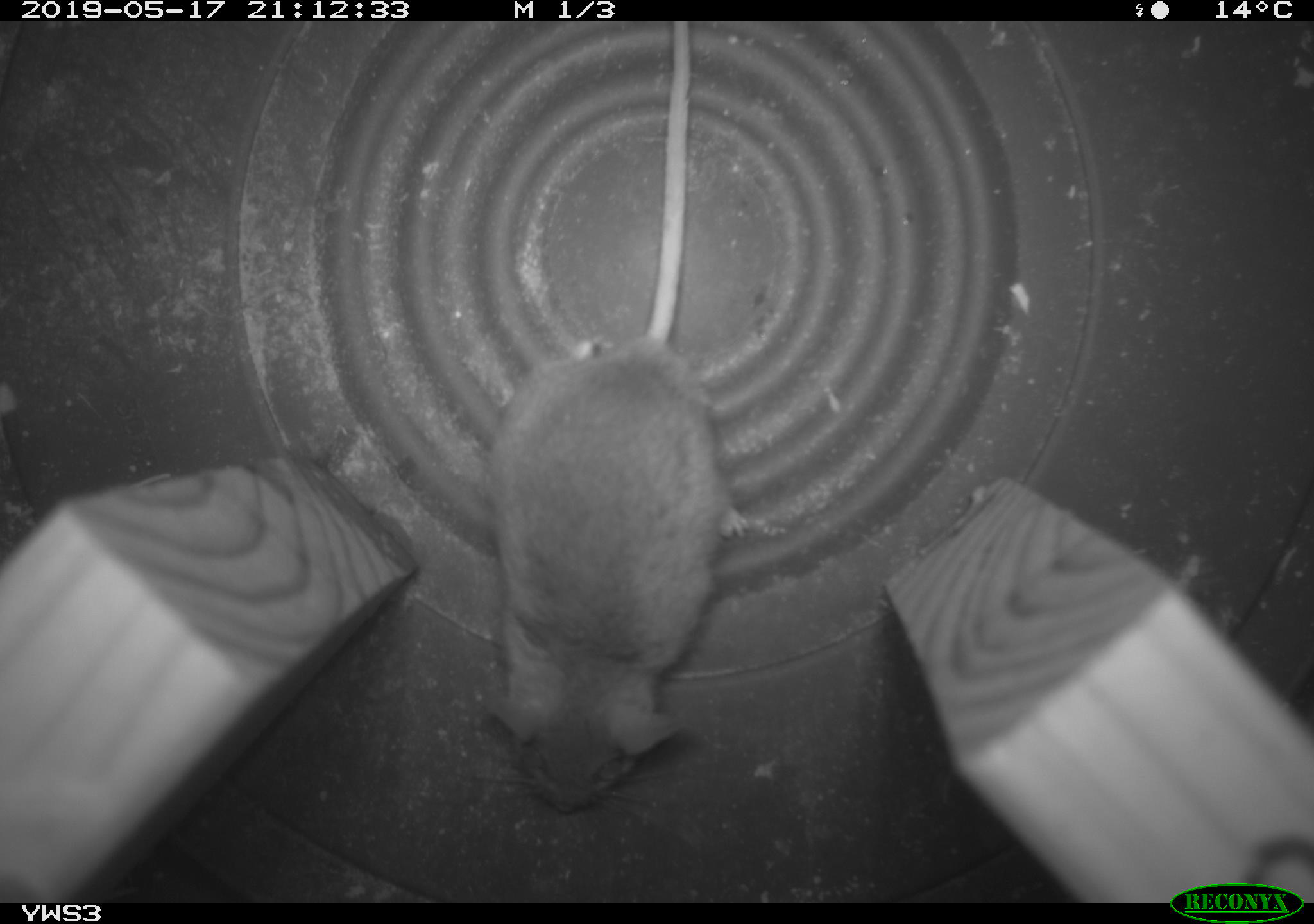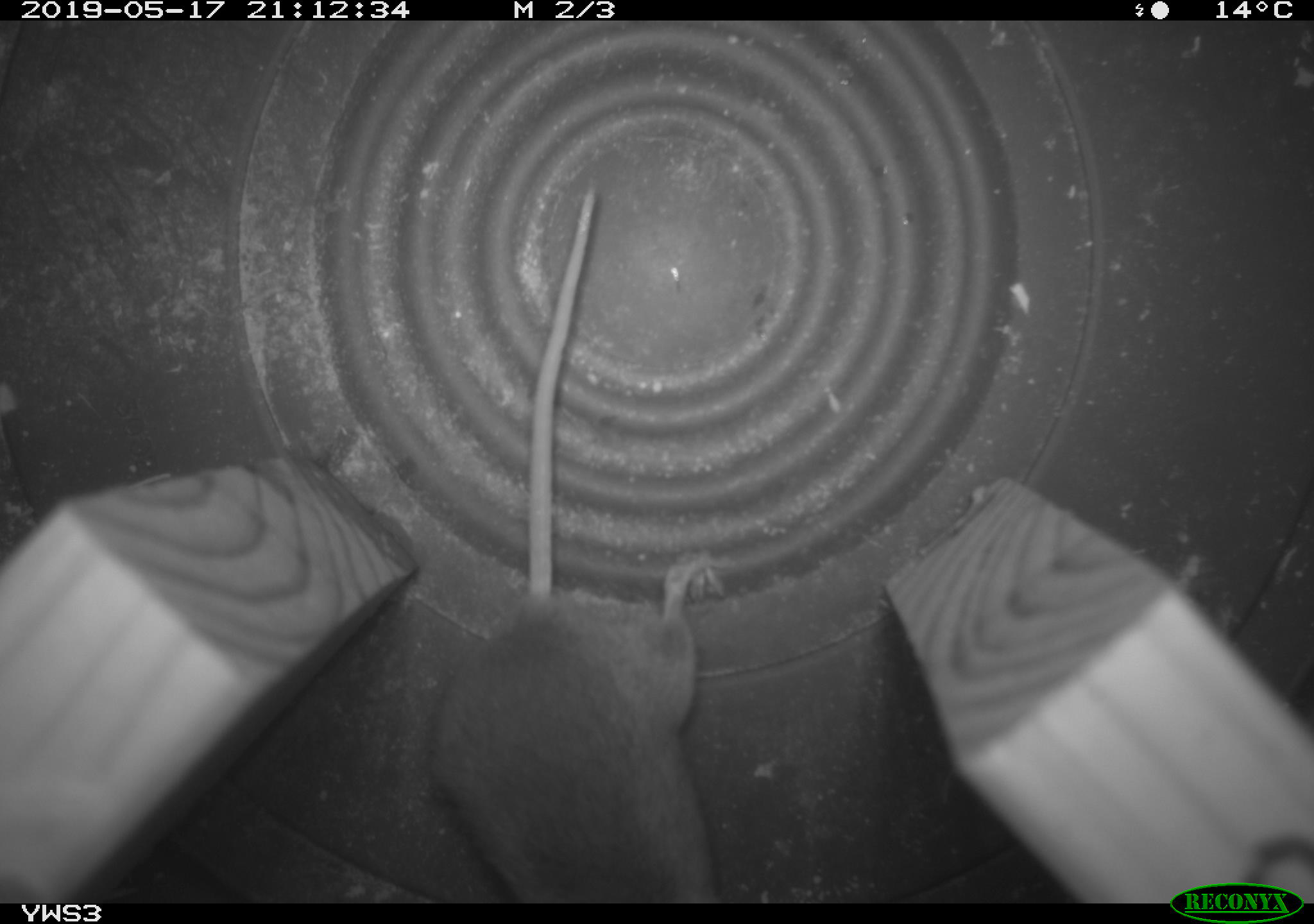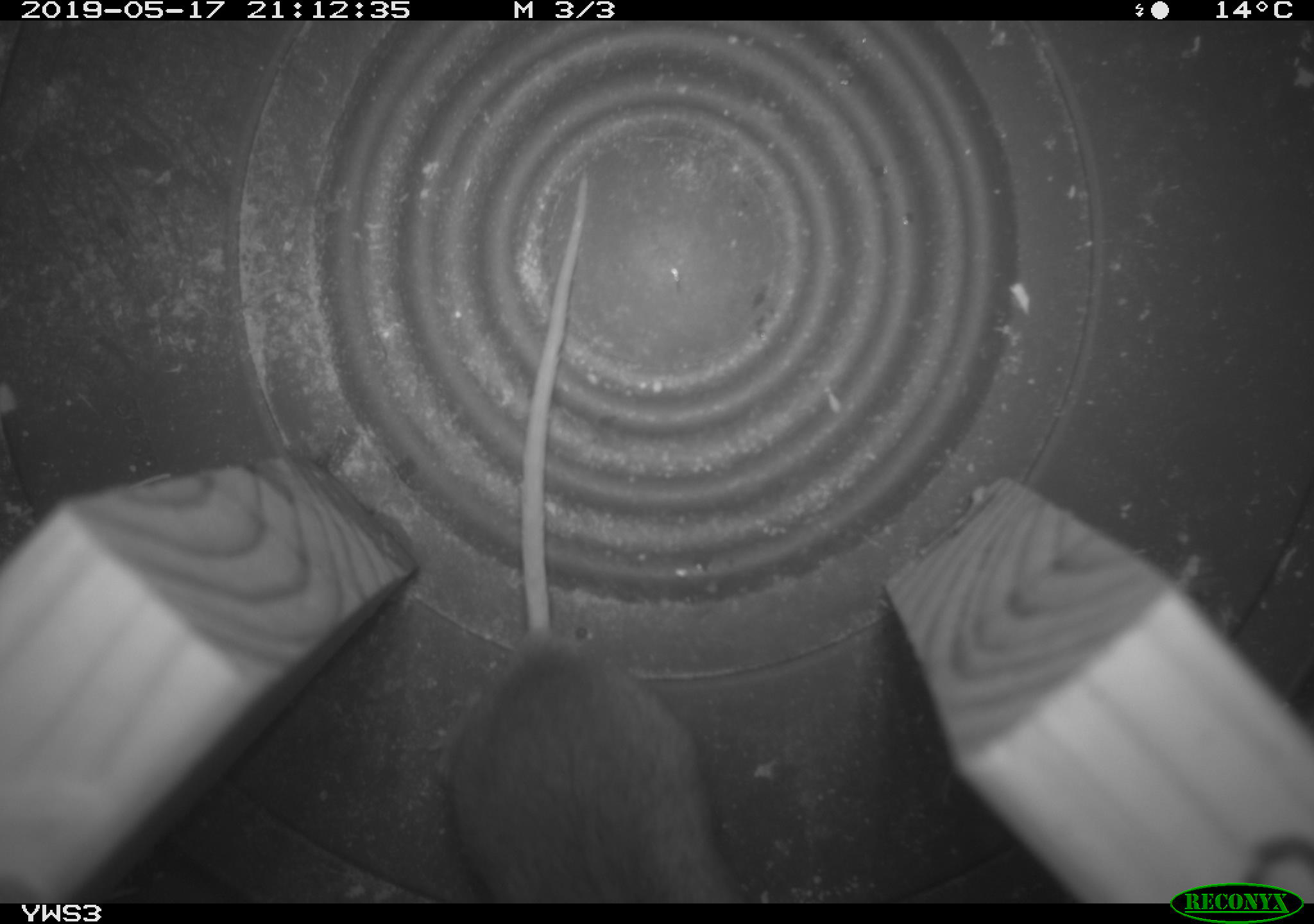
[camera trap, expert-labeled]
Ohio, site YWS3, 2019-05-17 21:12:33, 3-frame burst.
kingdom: Animalia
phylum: Chordata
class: Mammalia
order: Rodentia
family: Cricetidae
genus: Peromyscus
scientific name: Peromyscus leucopus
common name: white-footed mouse